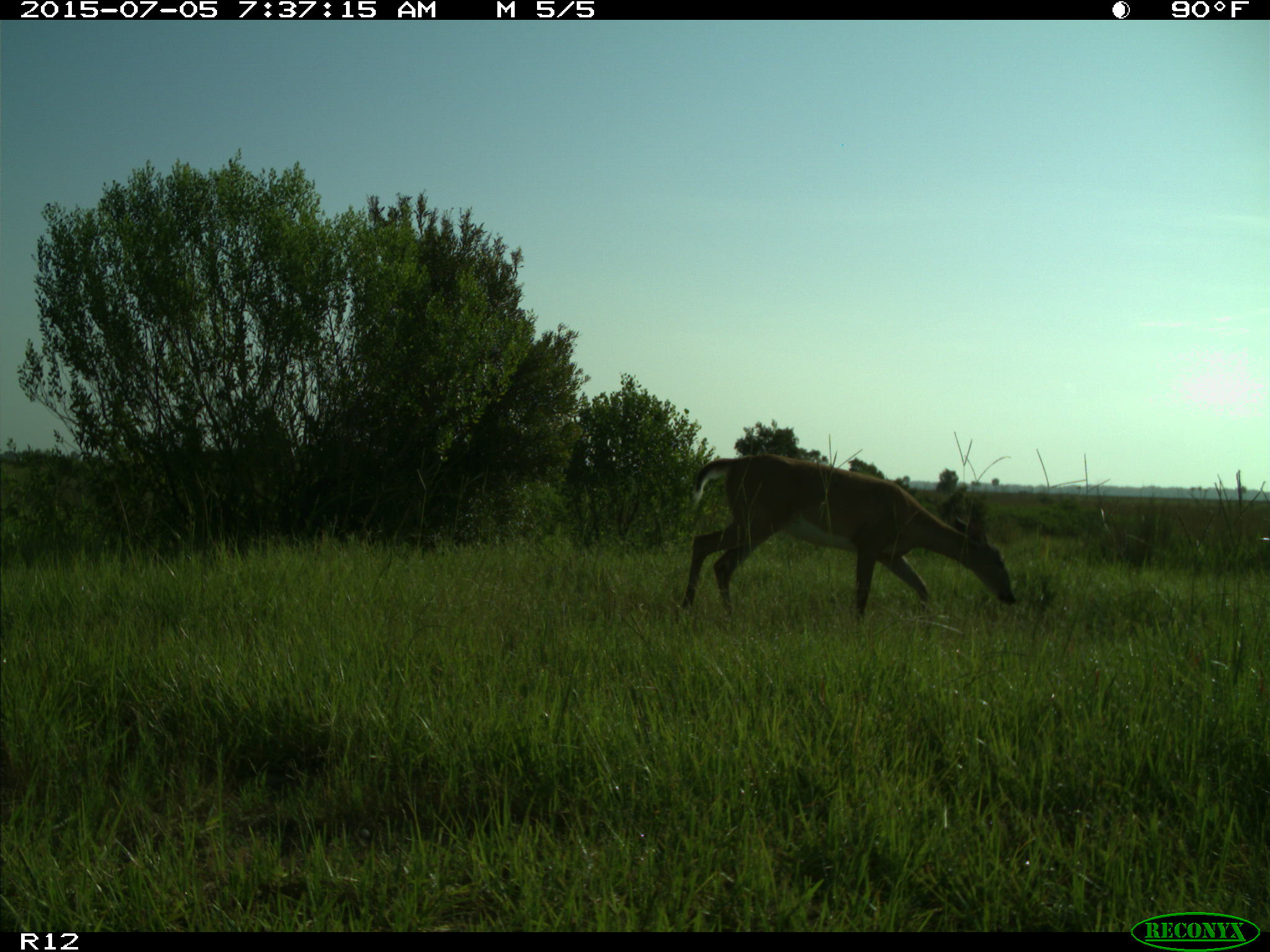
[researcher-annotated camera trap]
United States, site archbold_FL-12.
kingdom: Animalia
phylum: Chordata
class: Mammalia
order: Artiodactyla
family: Cervidae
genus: Odocoileus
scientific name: Odocoileus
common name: deer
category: unidentified deer